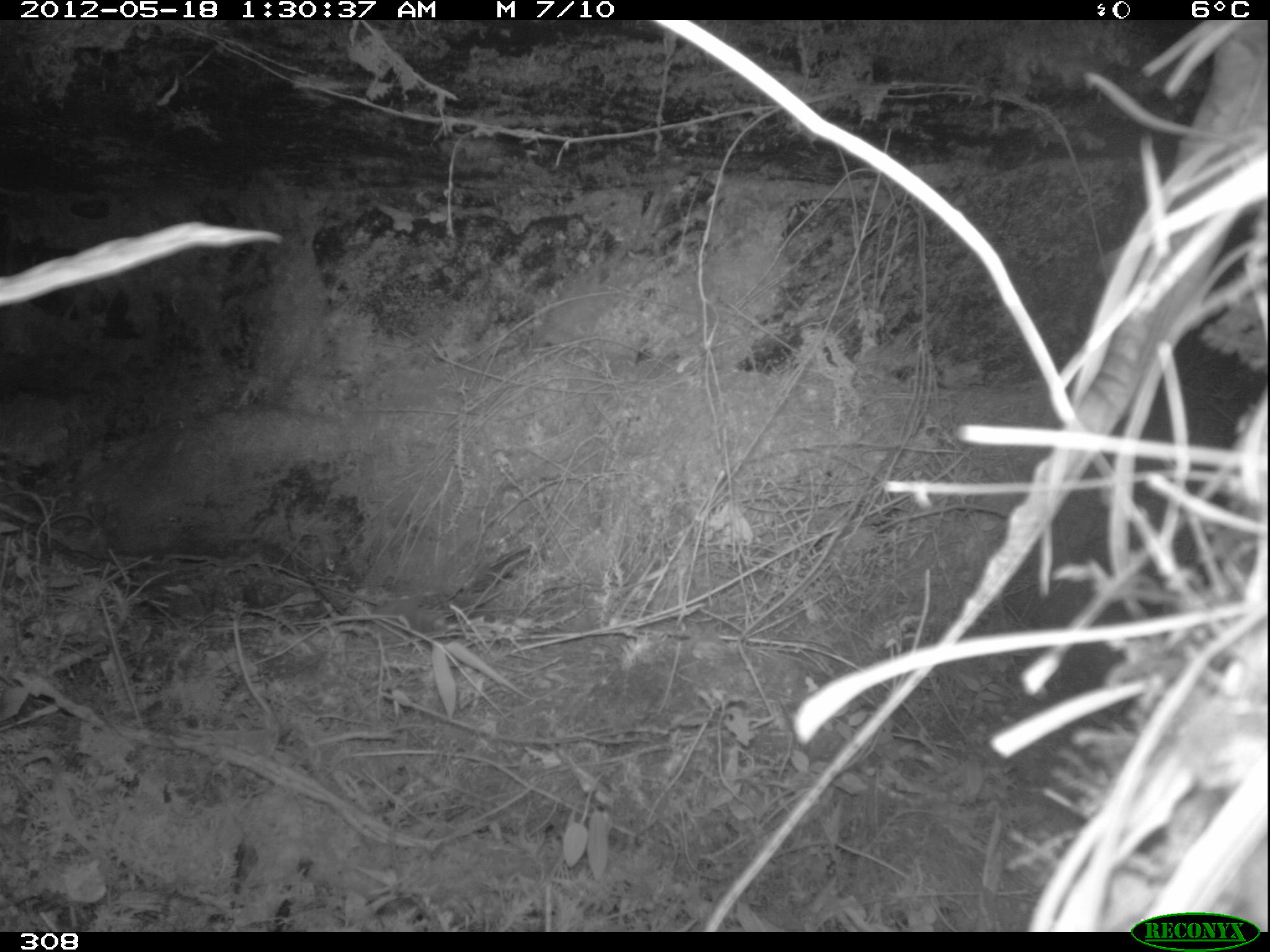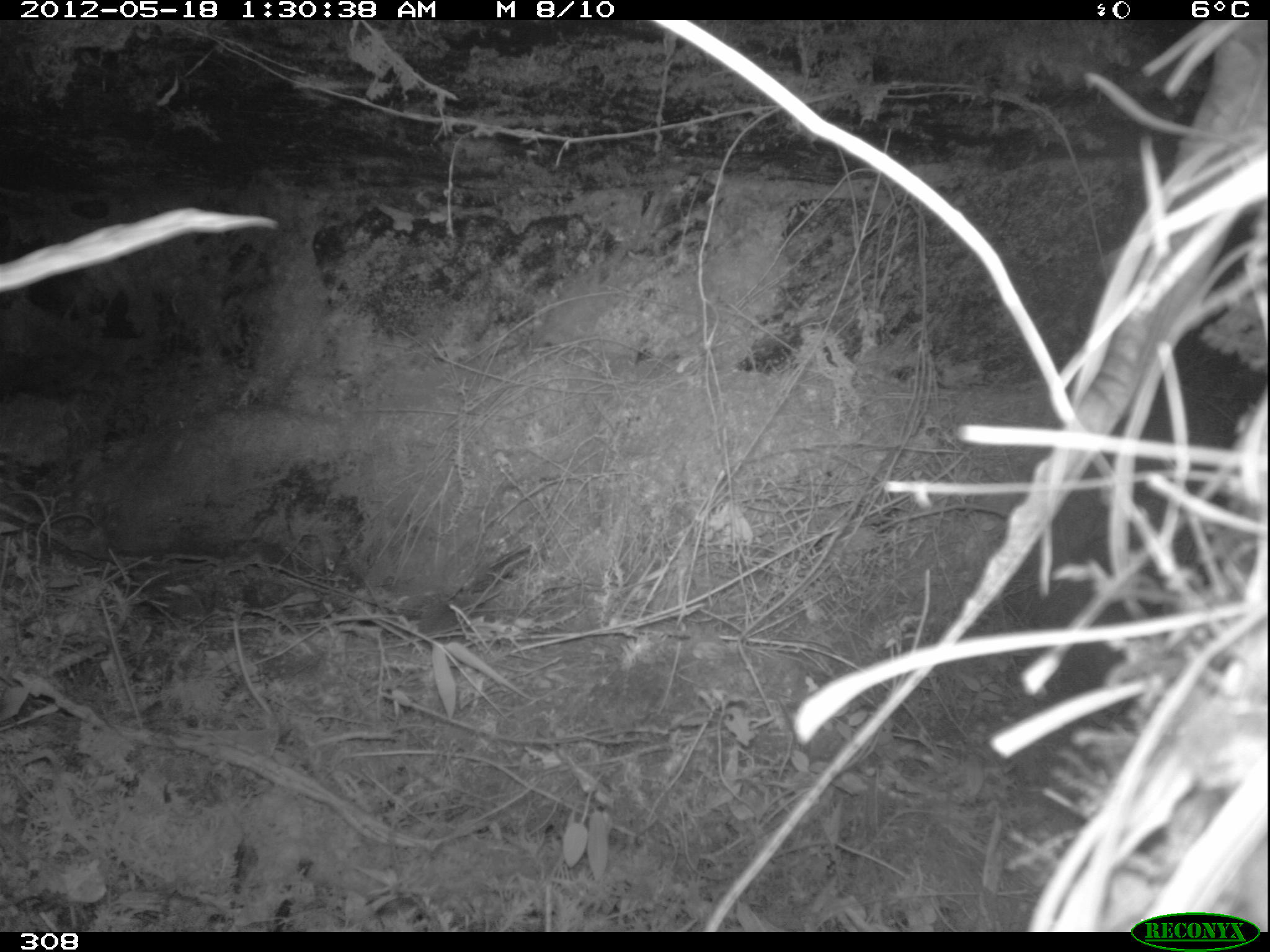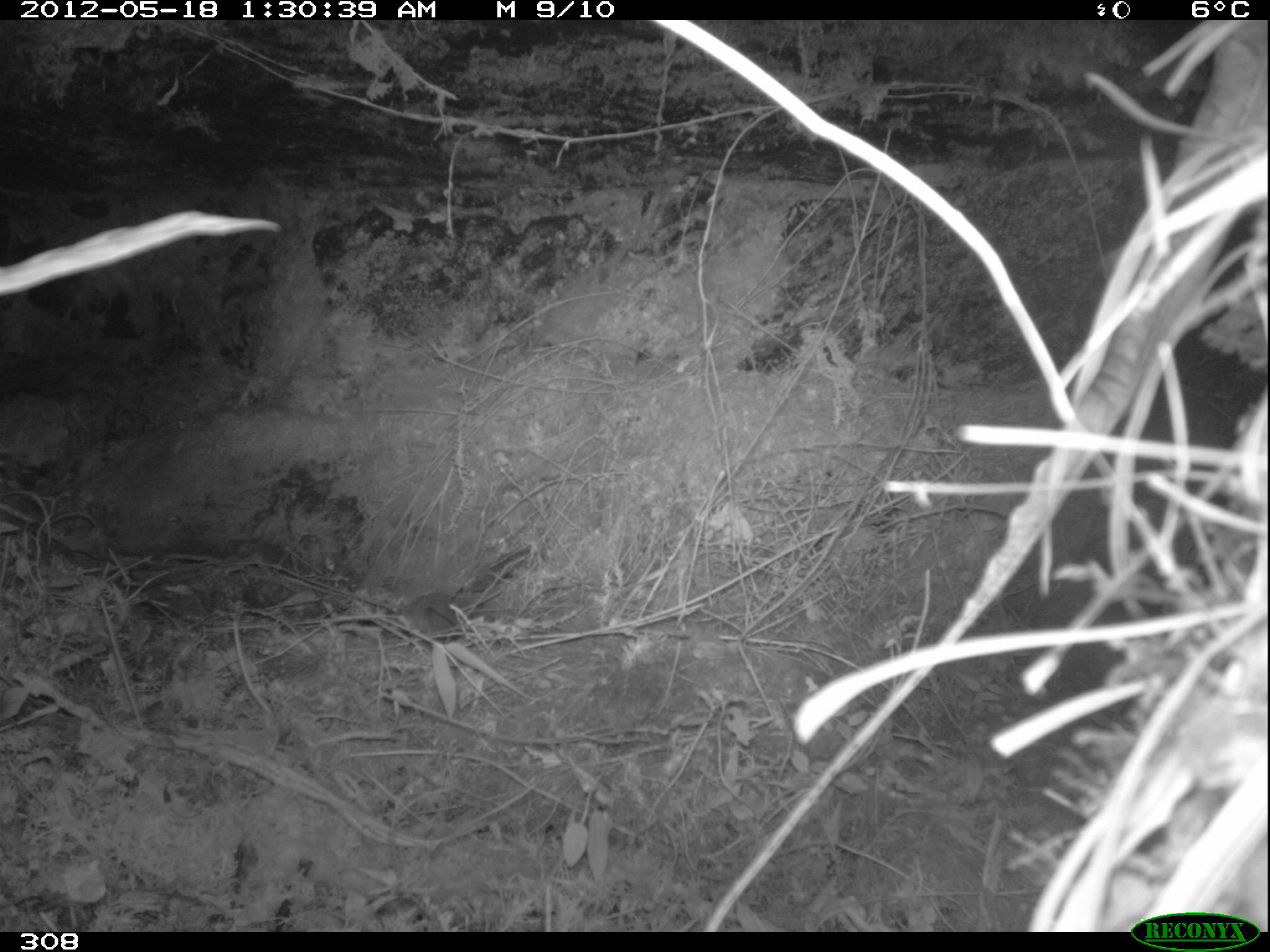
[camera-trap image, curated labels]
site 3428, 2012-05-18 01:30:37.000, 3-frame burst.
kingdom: Animalia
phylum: Chordata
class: Mammalia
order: Rodentia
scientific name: Rodentia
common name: rodents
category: unknown rodent